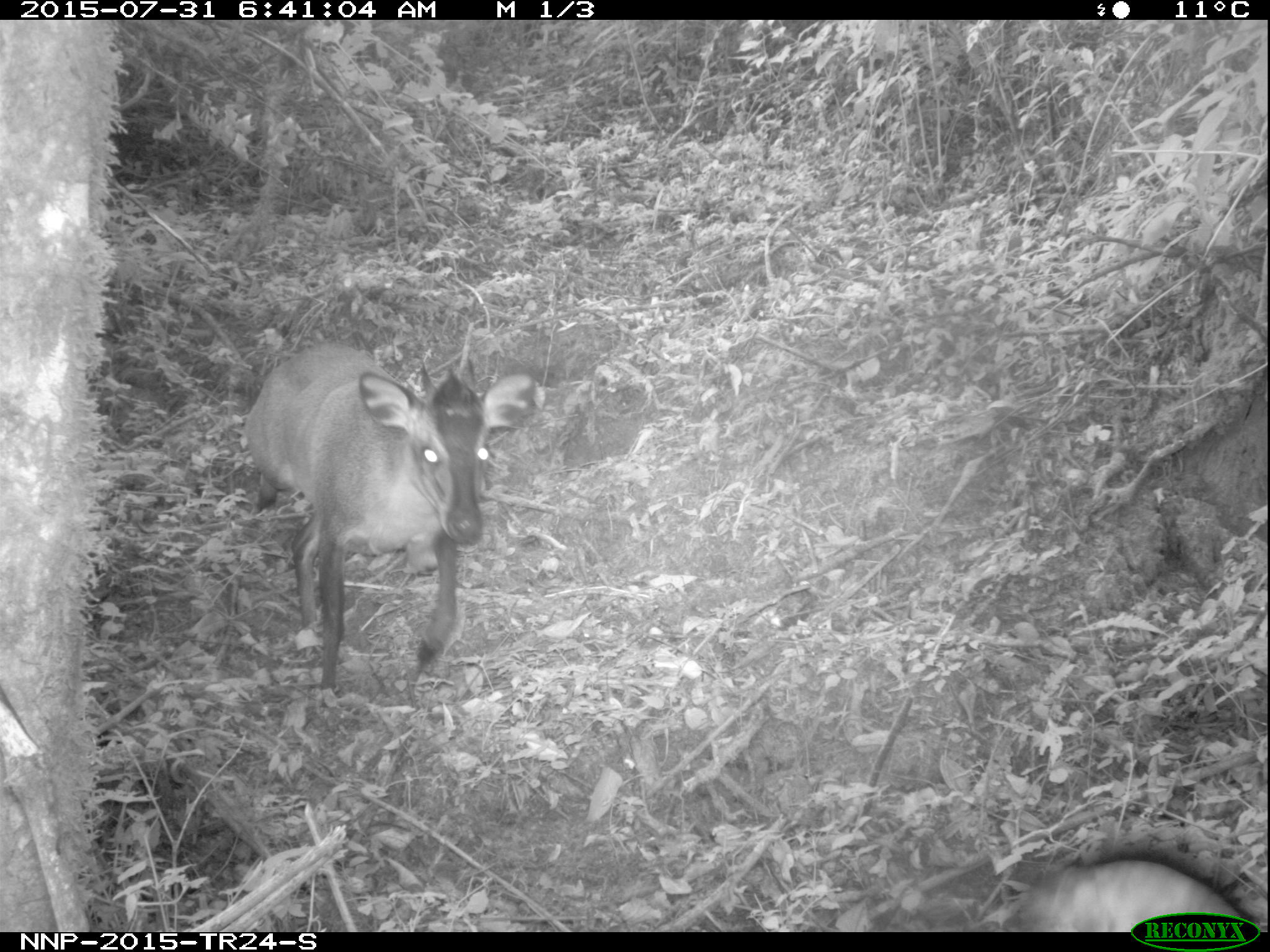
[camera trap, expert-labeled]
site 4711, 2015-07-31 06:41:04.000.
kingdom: Animalia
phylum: Chordata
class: Mammalia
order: Artiodactyla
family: Bovidae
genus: Cephalophus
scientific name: Cephalophus nigrifrons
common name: black-fronted duiker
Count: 1.